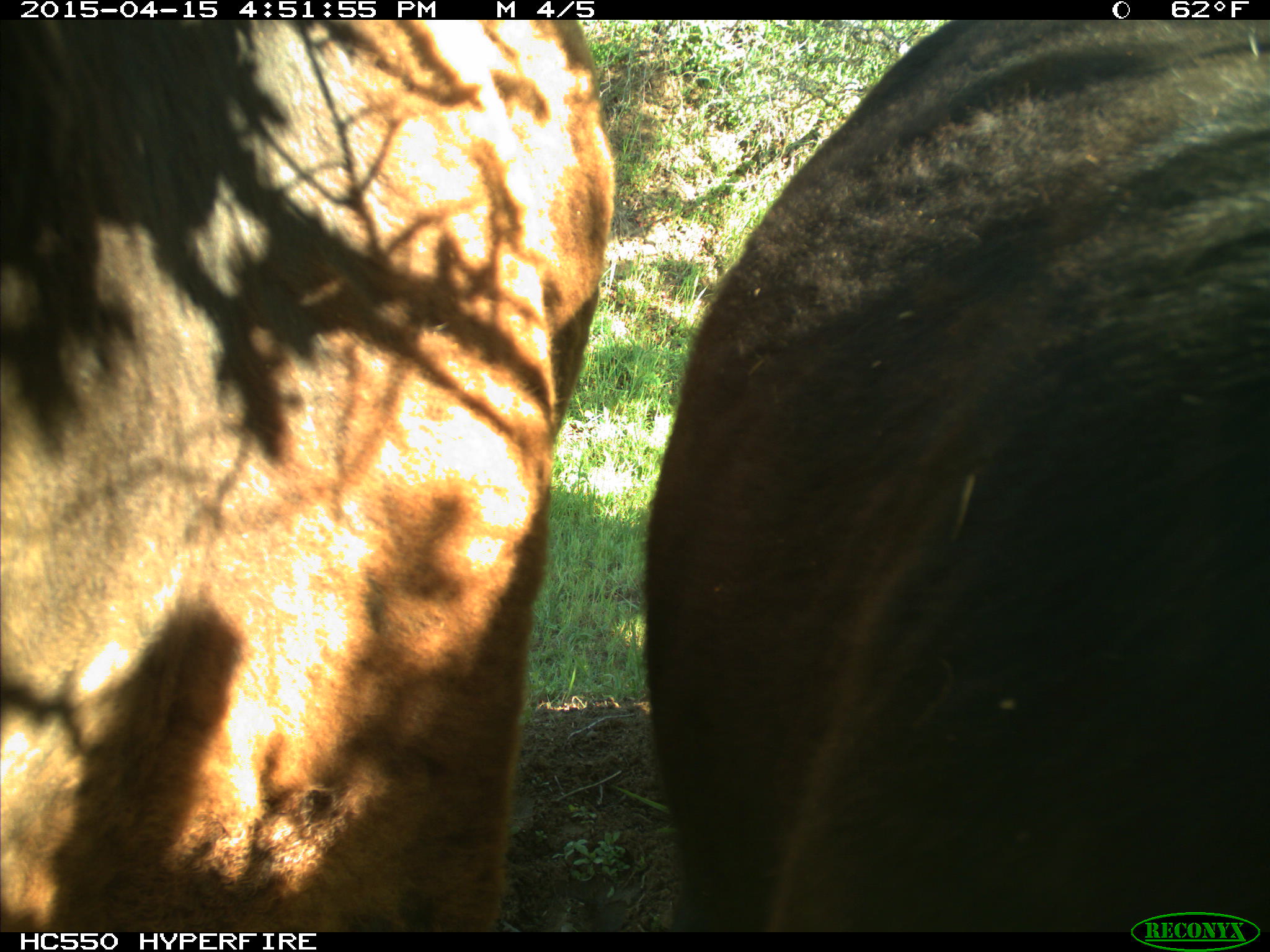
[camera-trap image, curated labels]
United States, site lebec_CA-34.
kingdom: Animalia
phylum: Chordata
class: Mammalia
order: Artiodactyla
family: Bovidae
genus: Bos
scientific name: Bos taurus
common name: domestic cow